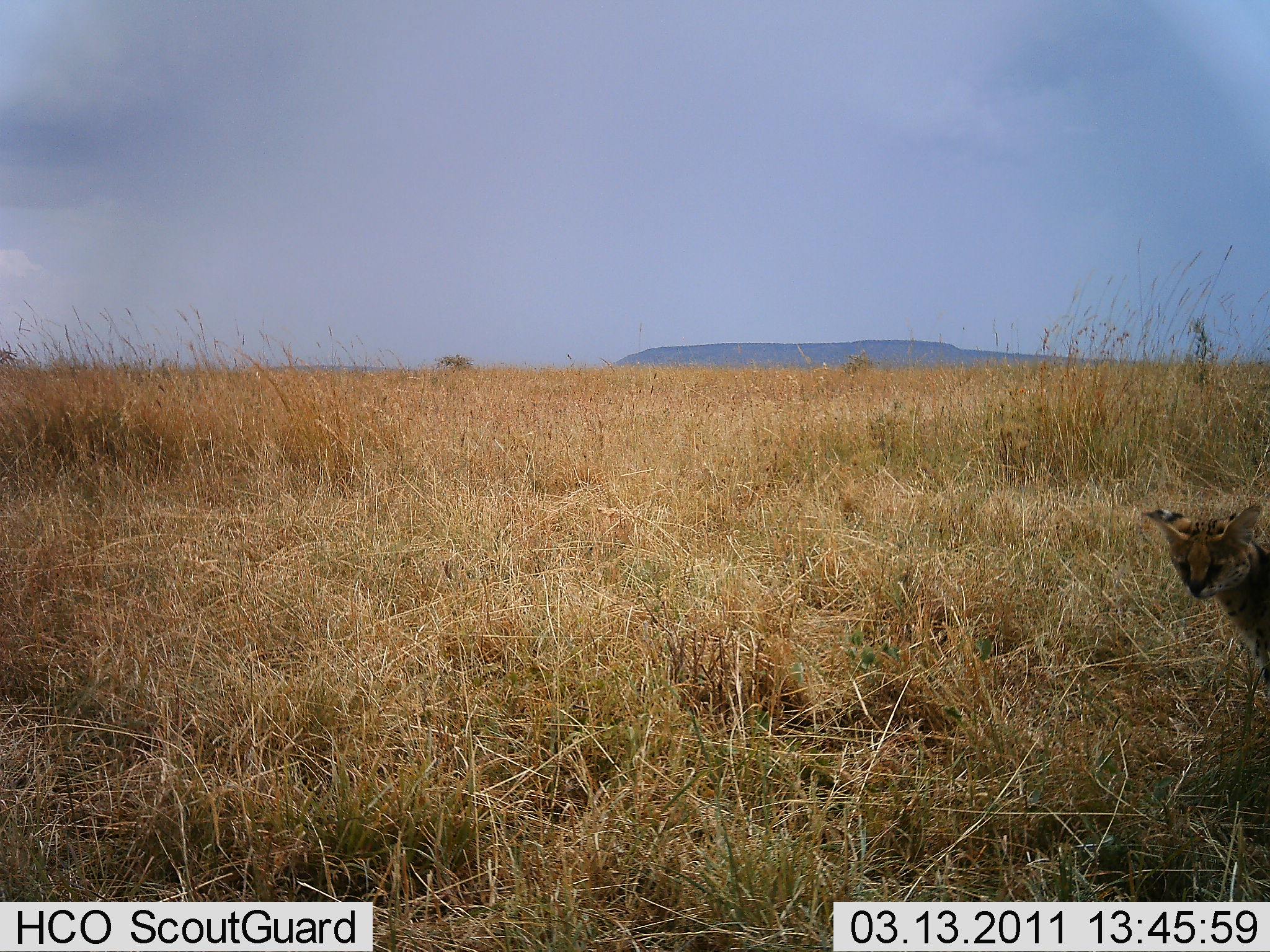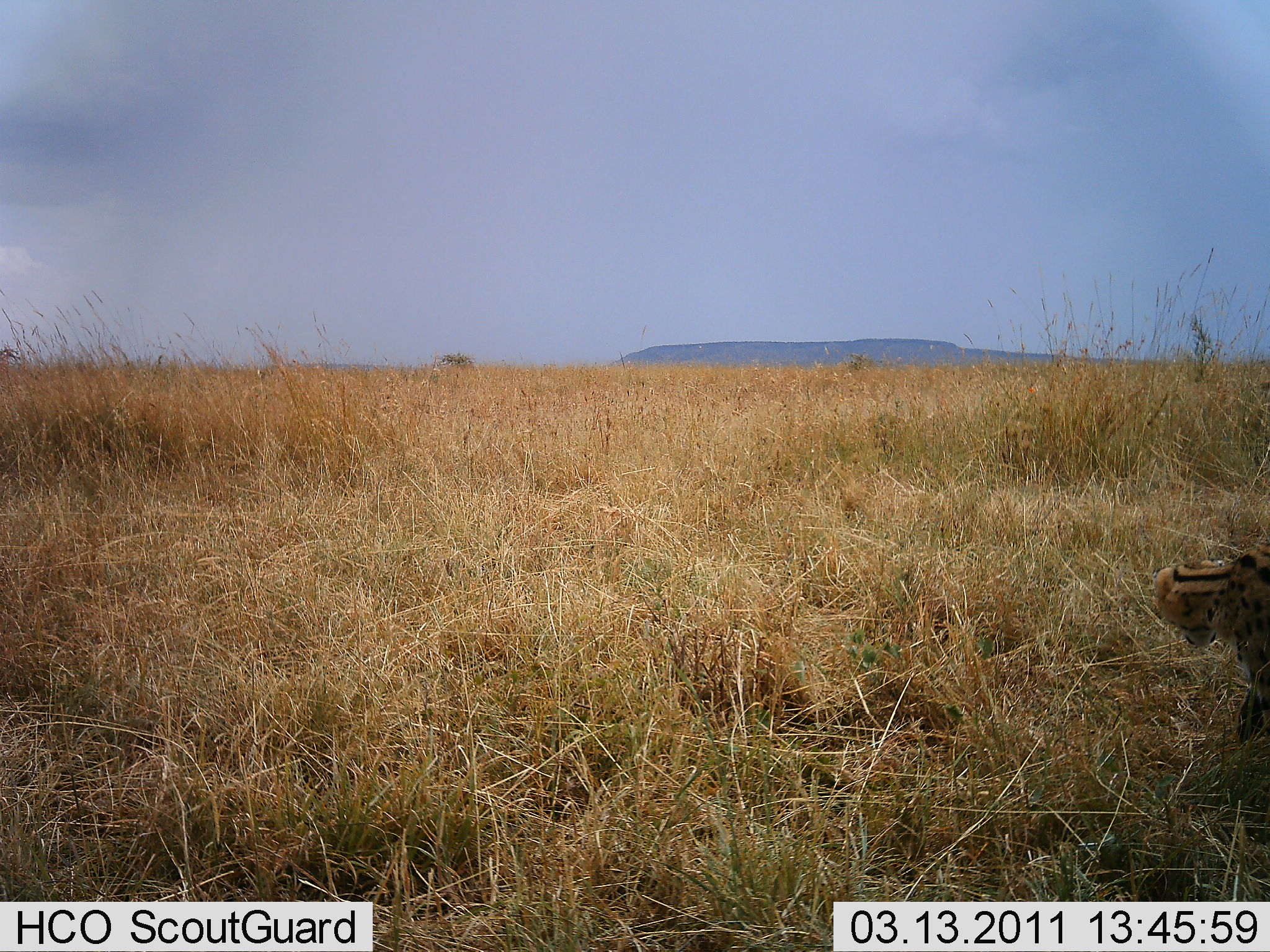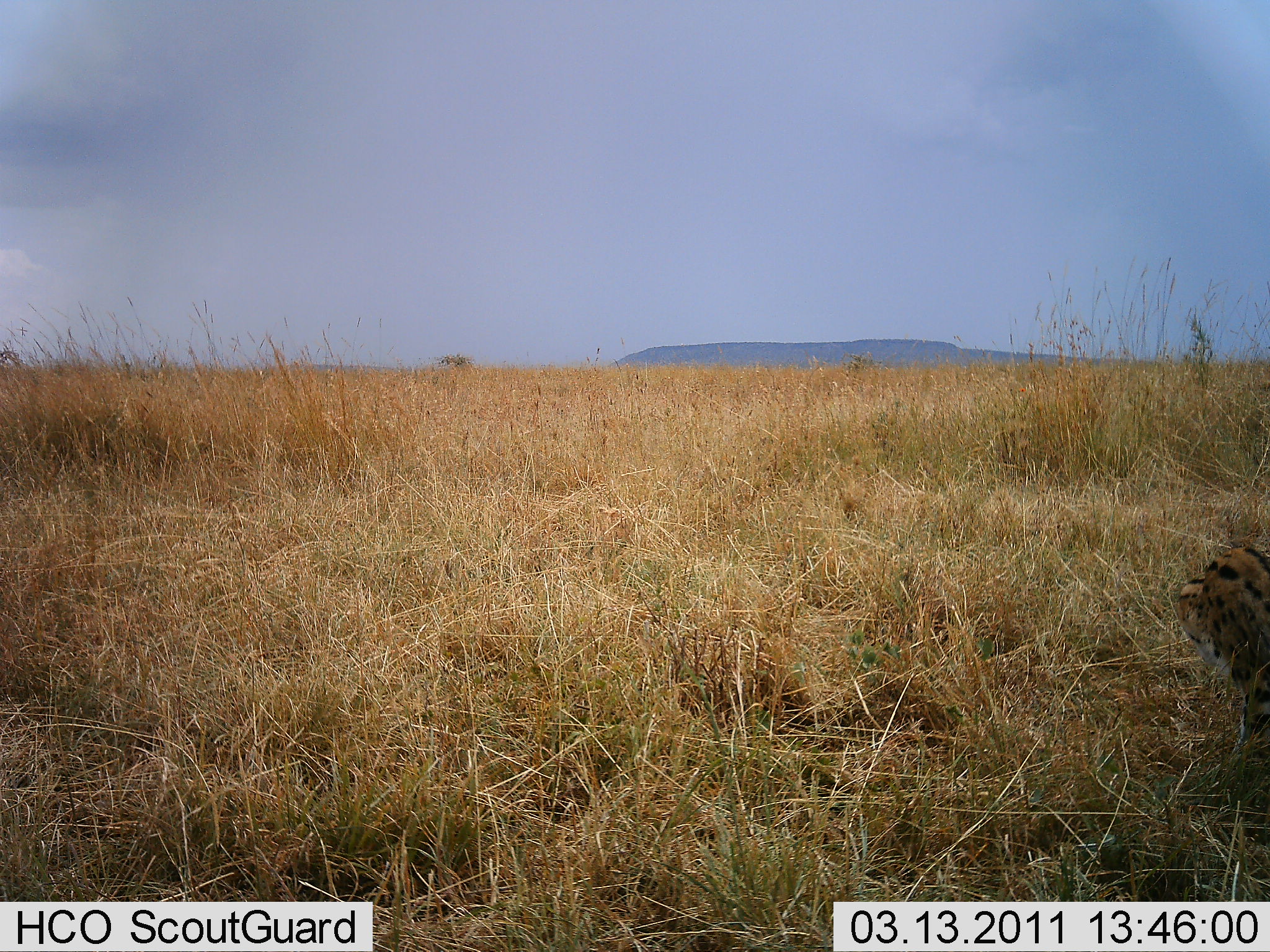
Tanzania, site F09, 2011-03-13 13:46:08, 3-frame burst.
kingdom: Animalia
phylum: Chordata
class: Mammalia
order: Carnivora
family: Felidae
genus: Leptailurus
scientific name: Leptailurus serval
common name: serval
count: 1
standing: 60%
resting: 0%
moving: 40%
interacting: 0%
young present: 0%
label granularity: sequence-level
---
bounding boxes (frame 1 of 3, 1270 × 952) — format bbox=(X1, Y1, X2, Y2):
animal: bbox=(1142, 499, 1270, 692)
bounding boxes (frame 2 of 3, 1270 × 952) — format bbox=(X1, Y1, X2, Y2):
animal: bbox=(1154, 531, 1270, 752)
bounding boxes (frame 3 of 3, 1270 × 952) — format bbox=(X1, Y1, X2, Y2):
animal: bbox=(1179, 542, 1270, 814)